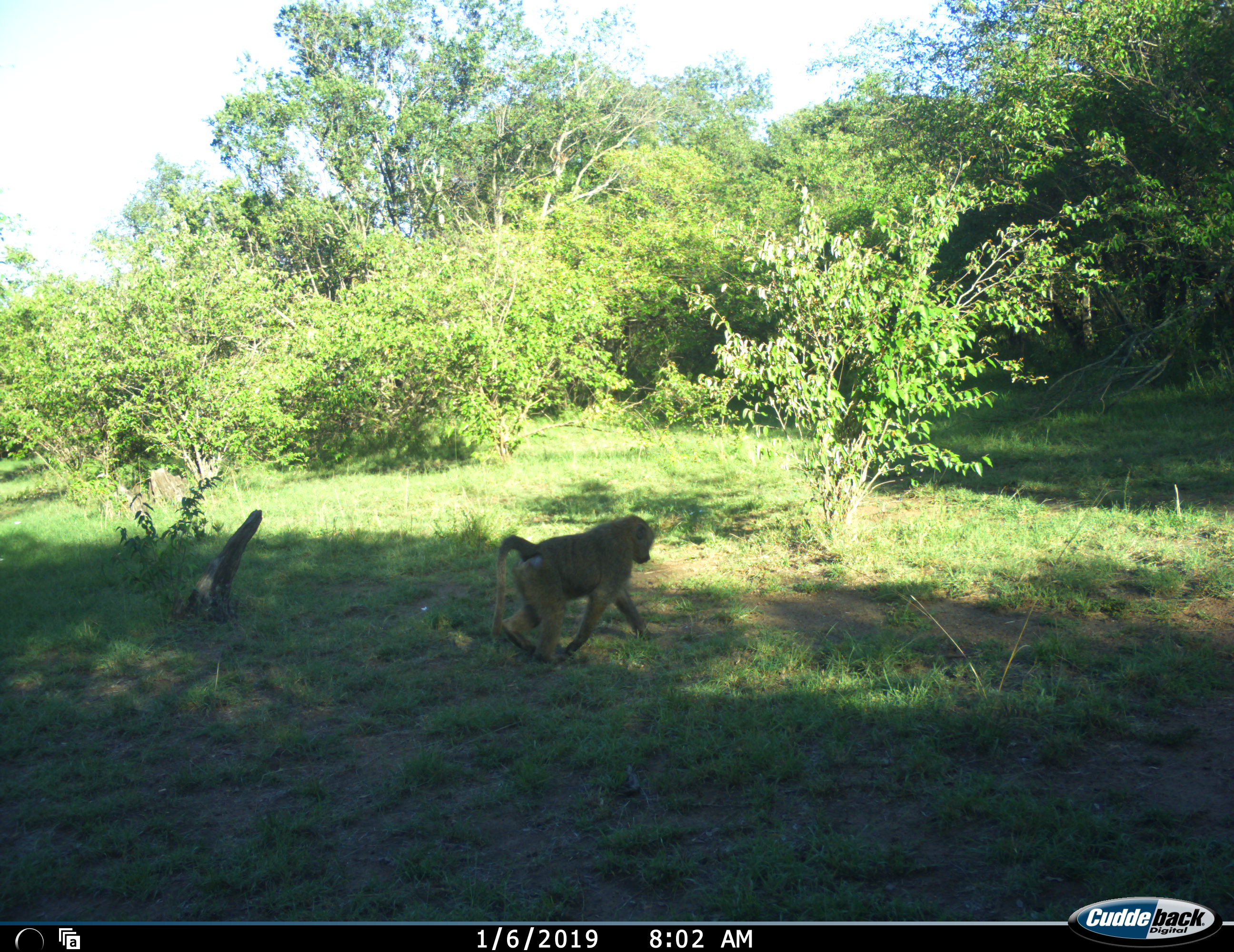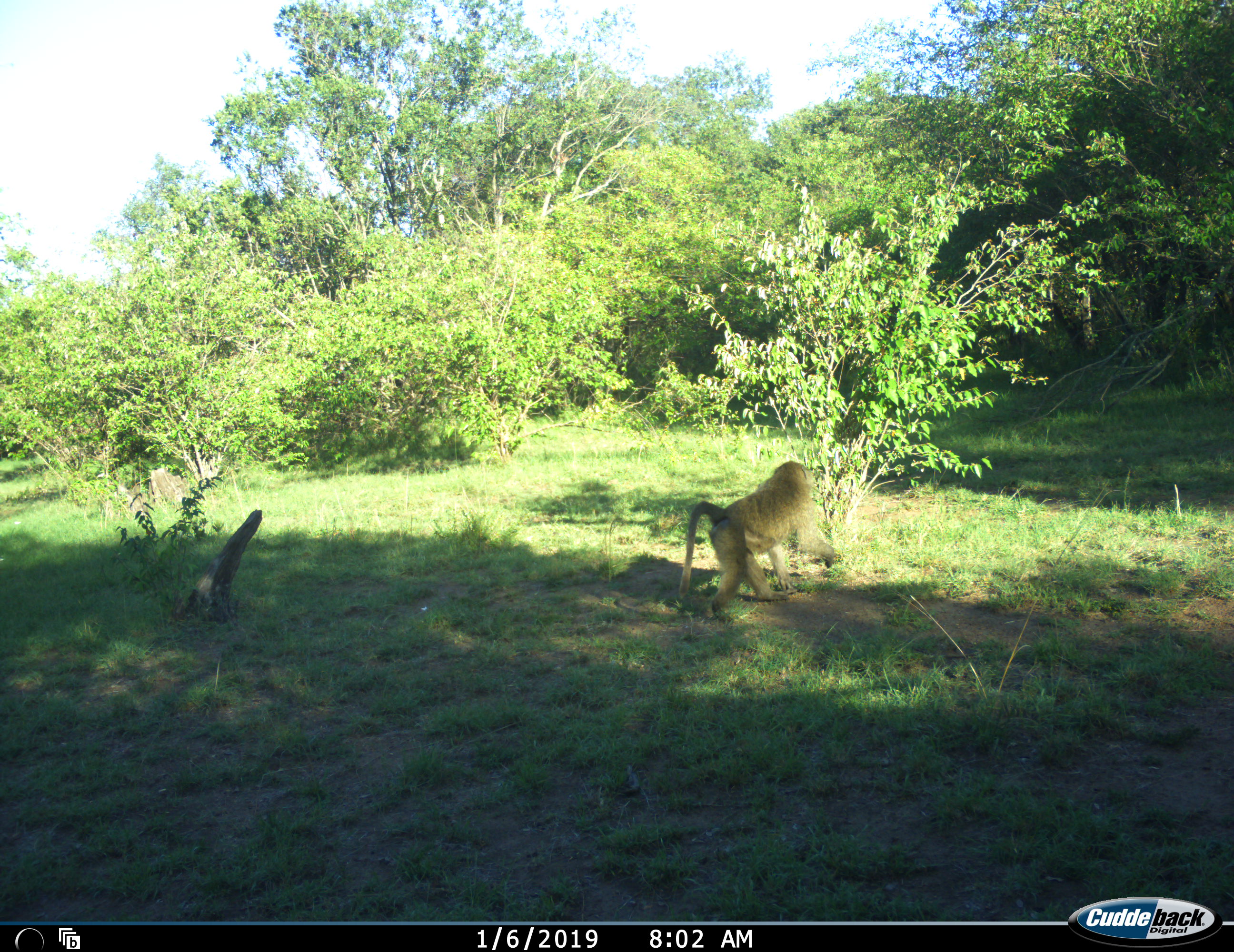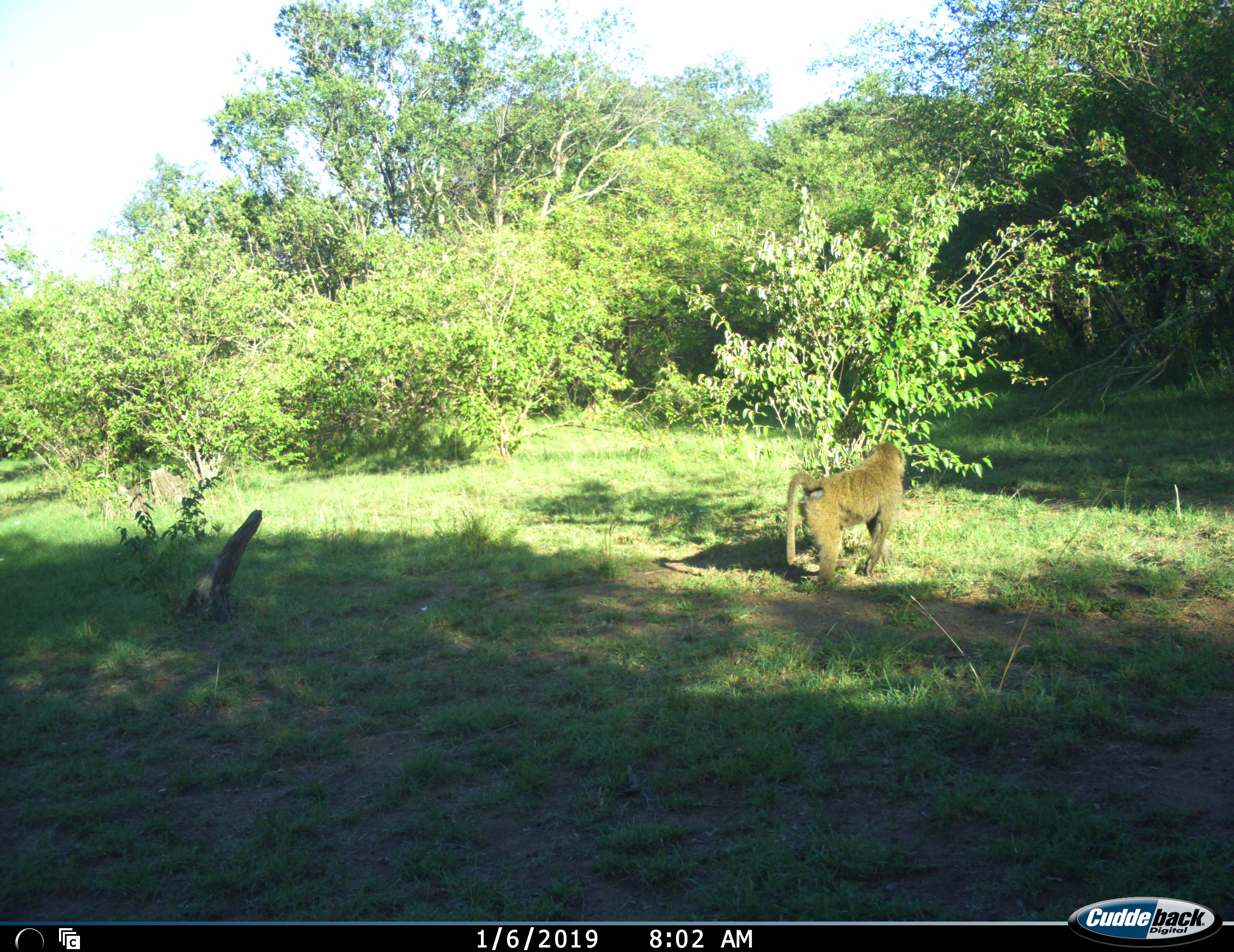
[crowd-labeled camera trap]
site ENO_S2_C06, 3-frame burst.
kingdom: Animalia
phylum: Chordata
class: Mammalia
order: Primates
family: Cercopithecidae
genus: Papio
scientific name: Papio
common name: baboon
Baboon (Papio), count 1. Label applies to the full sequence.